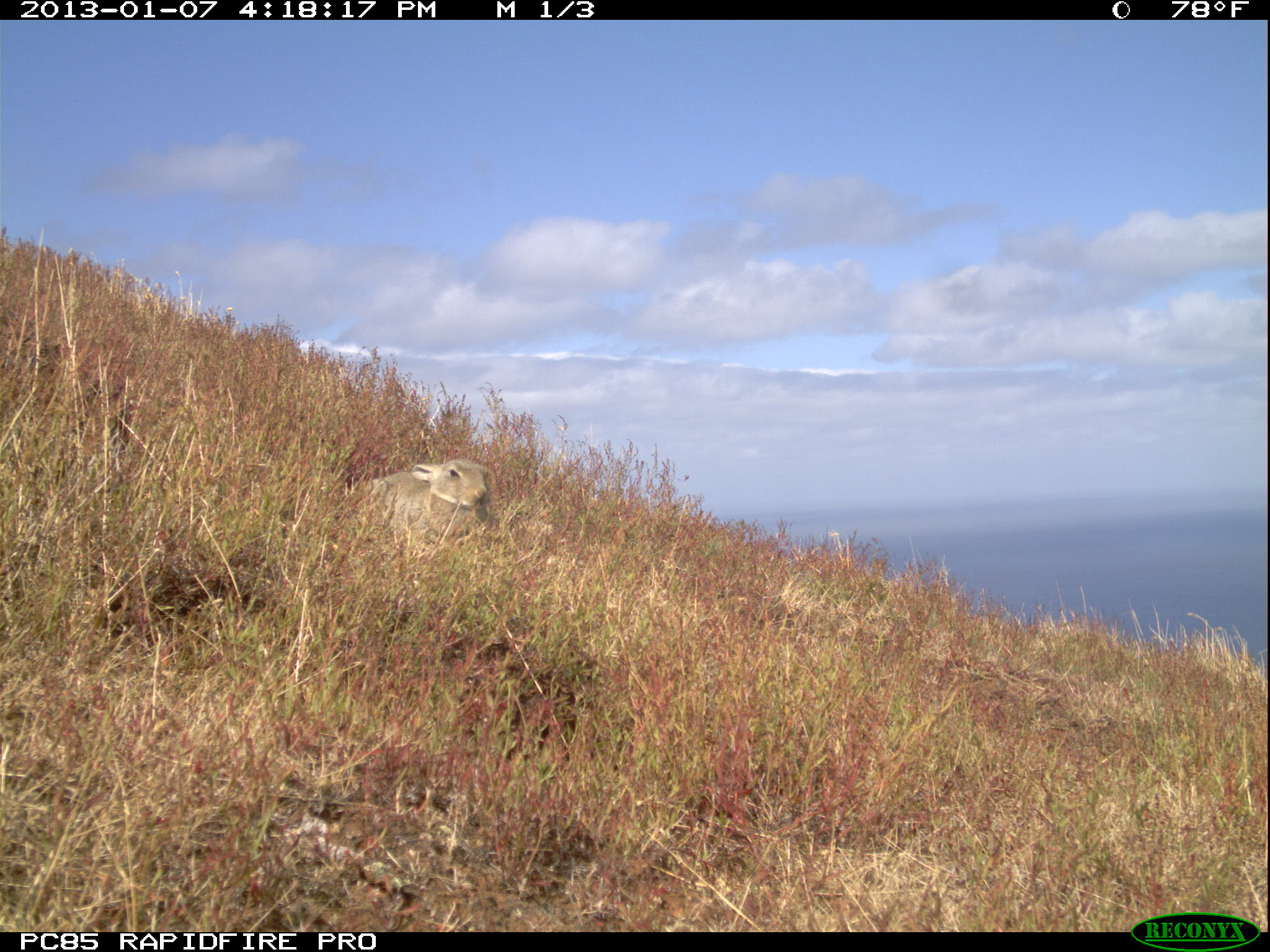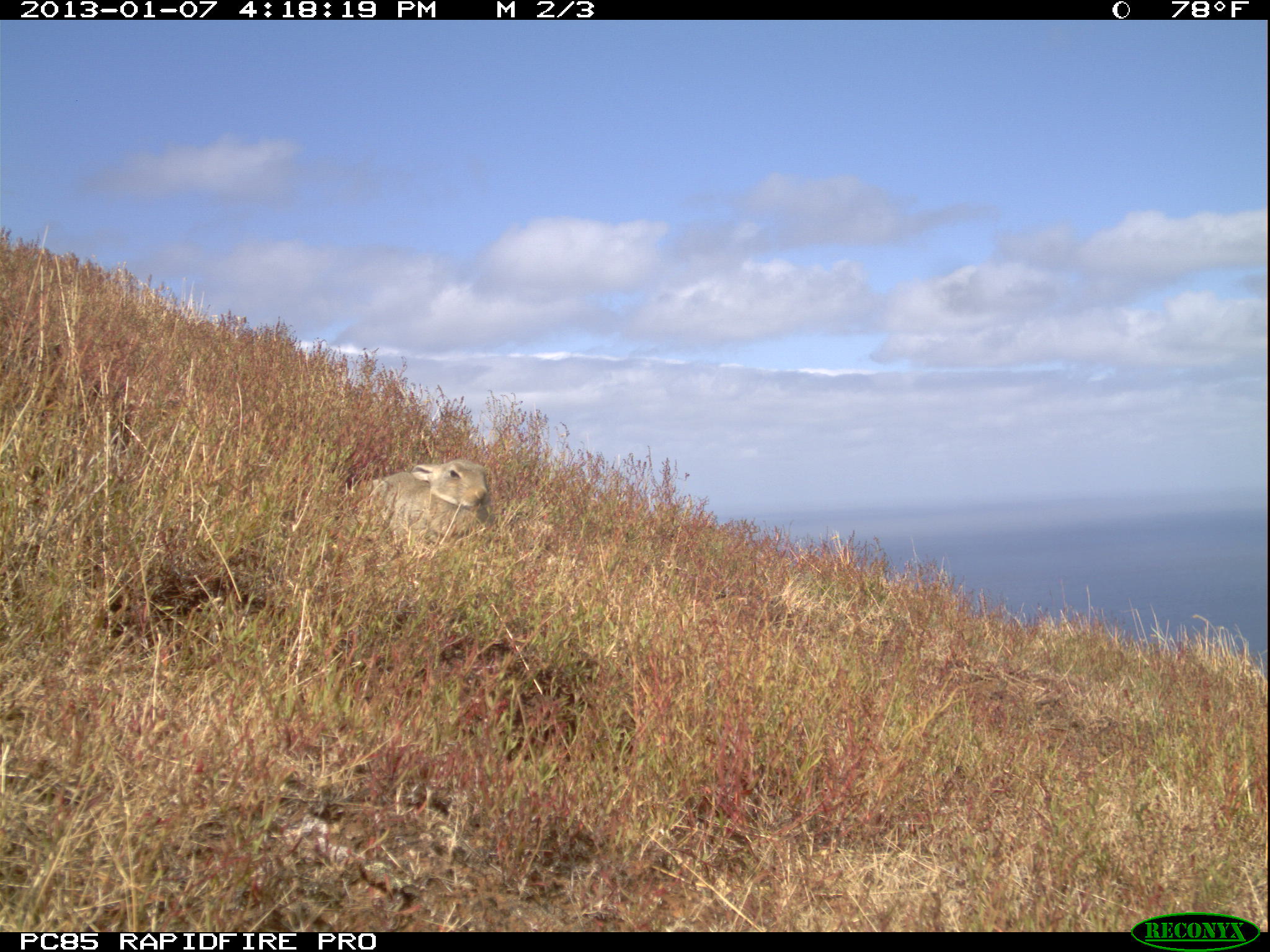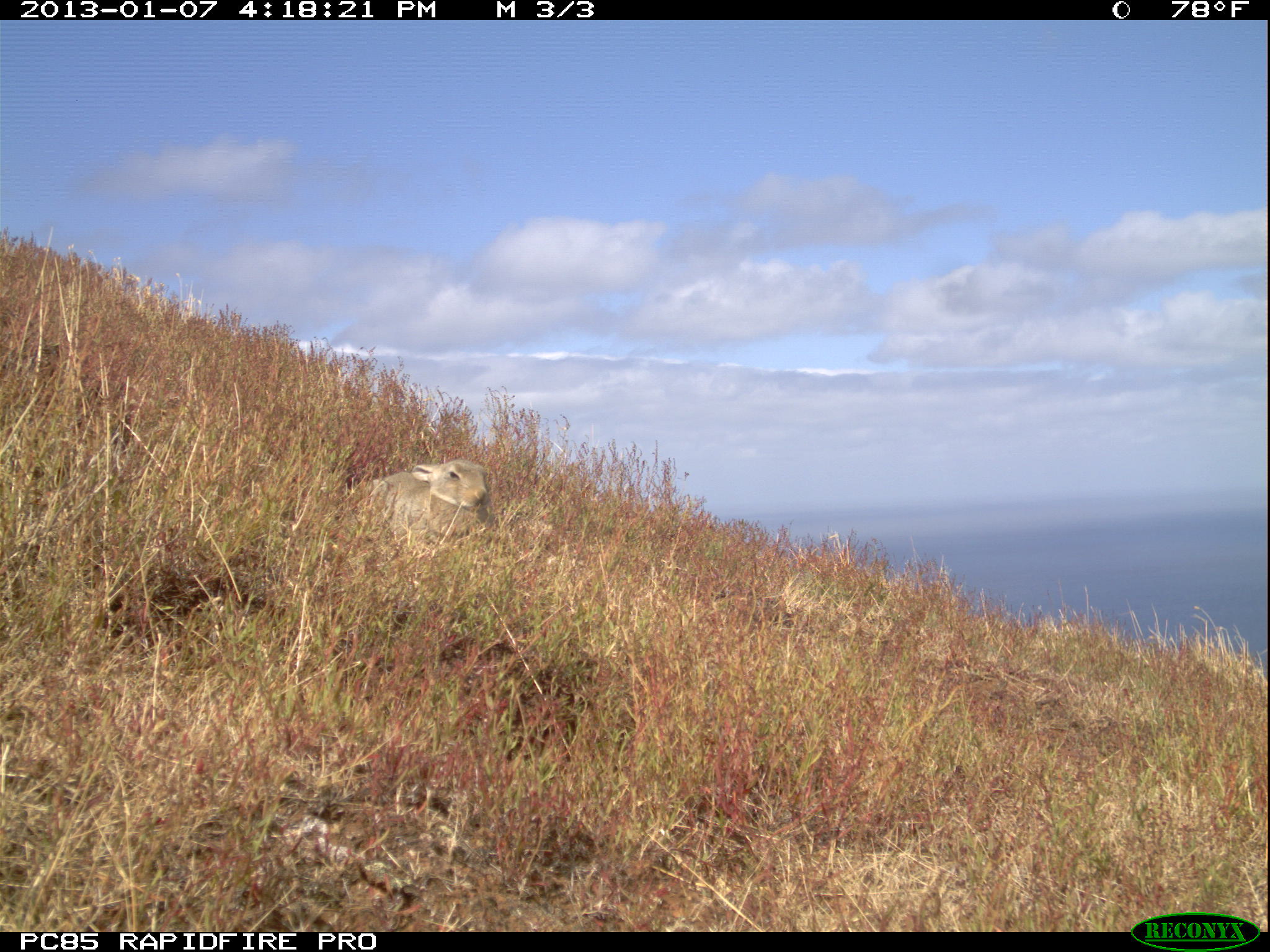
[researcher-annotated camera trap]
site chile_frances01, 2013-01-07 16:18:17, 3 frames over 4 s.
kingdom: Animalia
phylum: Chordata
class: Mammalia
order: Lagomorpha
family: Leporidae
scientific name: Leporidae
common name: rabbits and hares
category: rabbit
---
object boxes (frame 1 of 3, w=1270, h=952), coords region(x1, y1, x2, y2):
rabbit: region(343, 454, 494, 557)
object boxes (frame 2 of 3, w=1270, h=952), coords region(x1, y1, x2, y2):
rabbit: region(342, 454, 496, 553)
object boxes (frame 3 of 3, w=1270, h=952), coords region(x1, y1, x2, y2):
rabbit: region(340, 455, 497, 552)